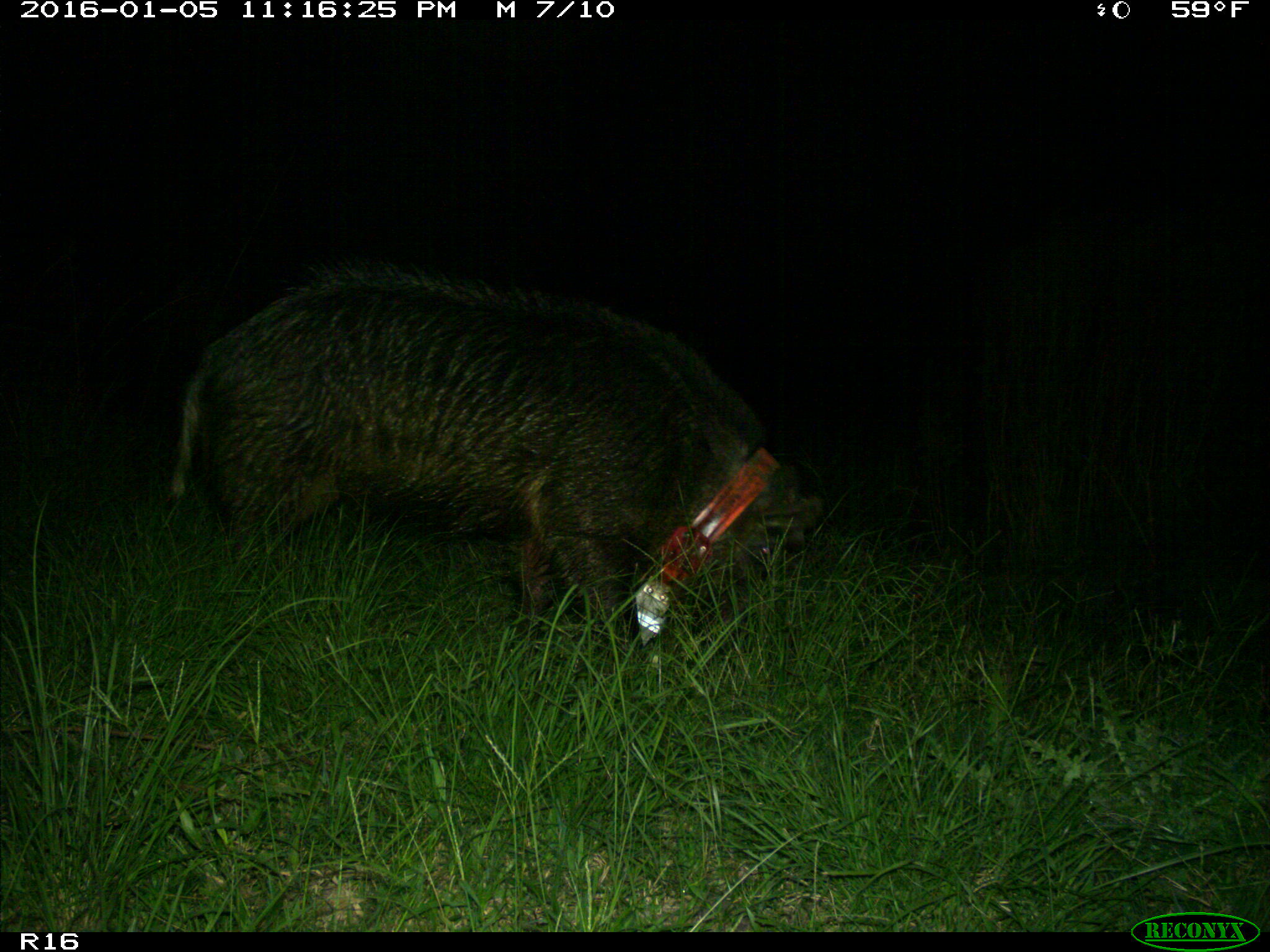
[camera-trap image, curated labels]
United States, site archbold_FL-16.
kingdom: Animalia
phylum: Chordata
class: Mammalia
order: Artiodactyla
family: Suidae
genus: Sus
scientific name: Sus scrofa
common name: wild boar